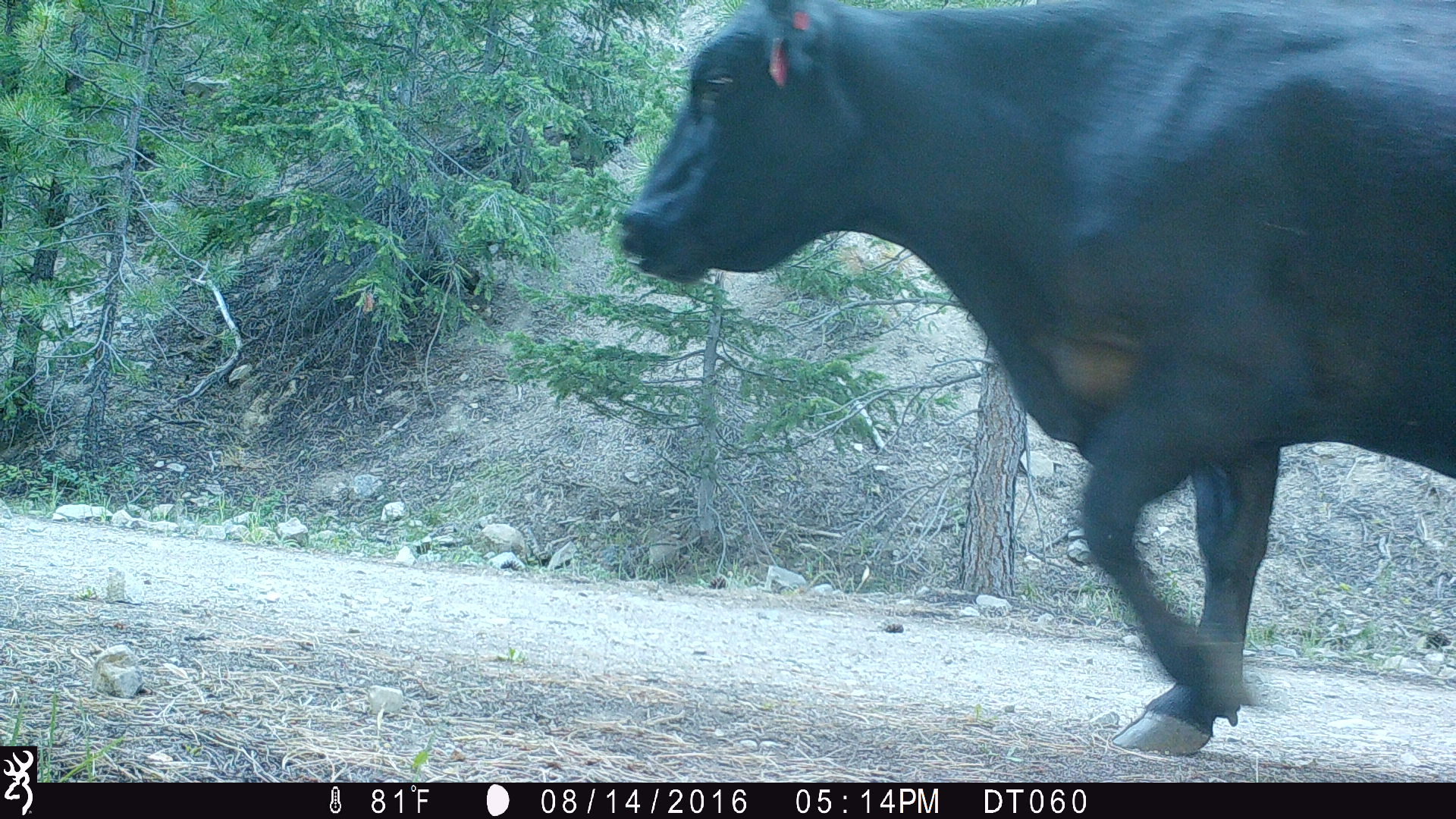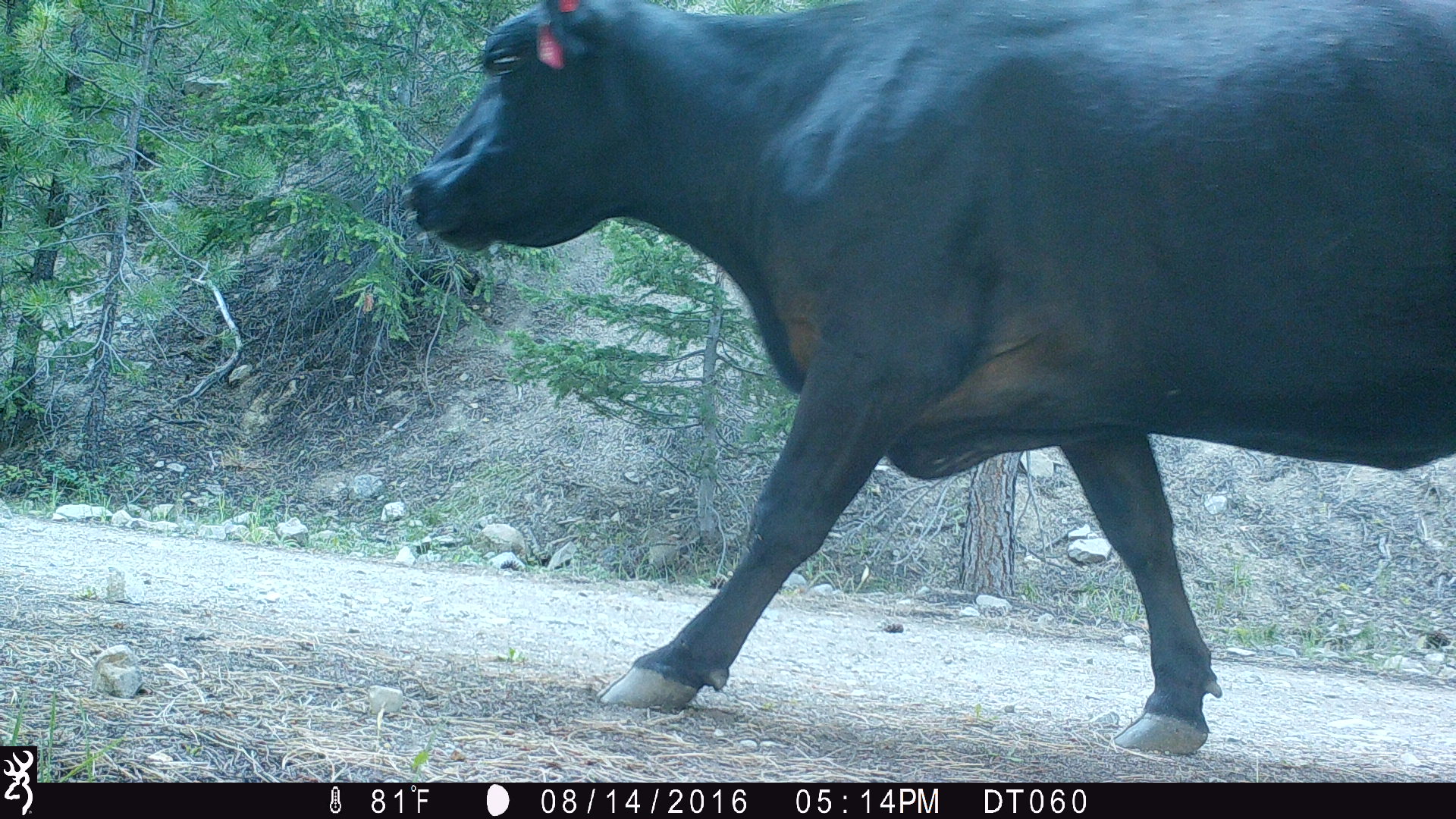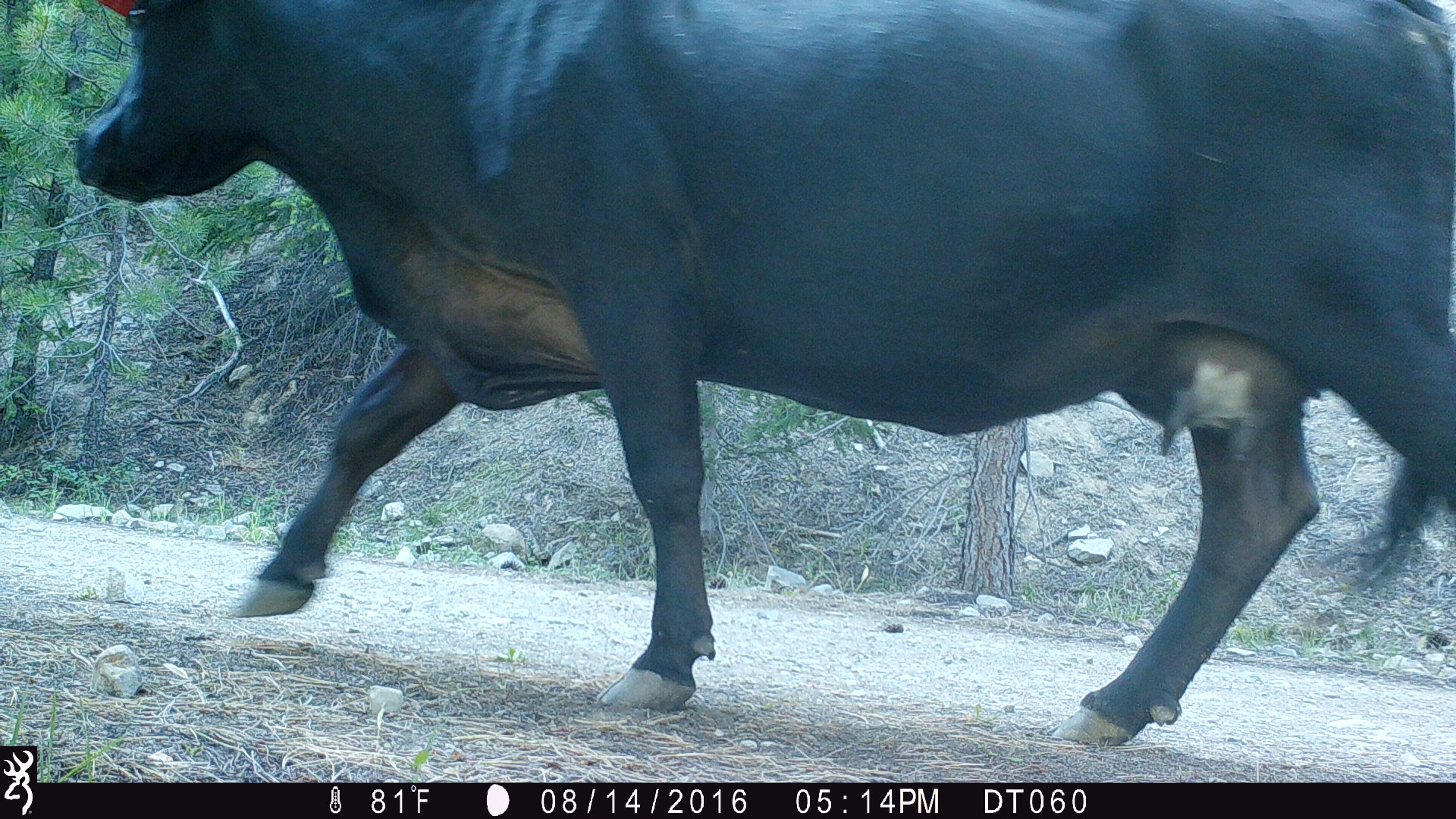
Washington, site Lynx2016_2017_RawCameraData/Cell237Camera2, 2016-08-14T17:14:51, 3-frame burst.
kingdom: Animalia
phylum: Chordata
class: Mammalia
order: Artiodactyla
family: Bovidae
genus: Bos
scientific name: Bos taurus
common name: domestic cattle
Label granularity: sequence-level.